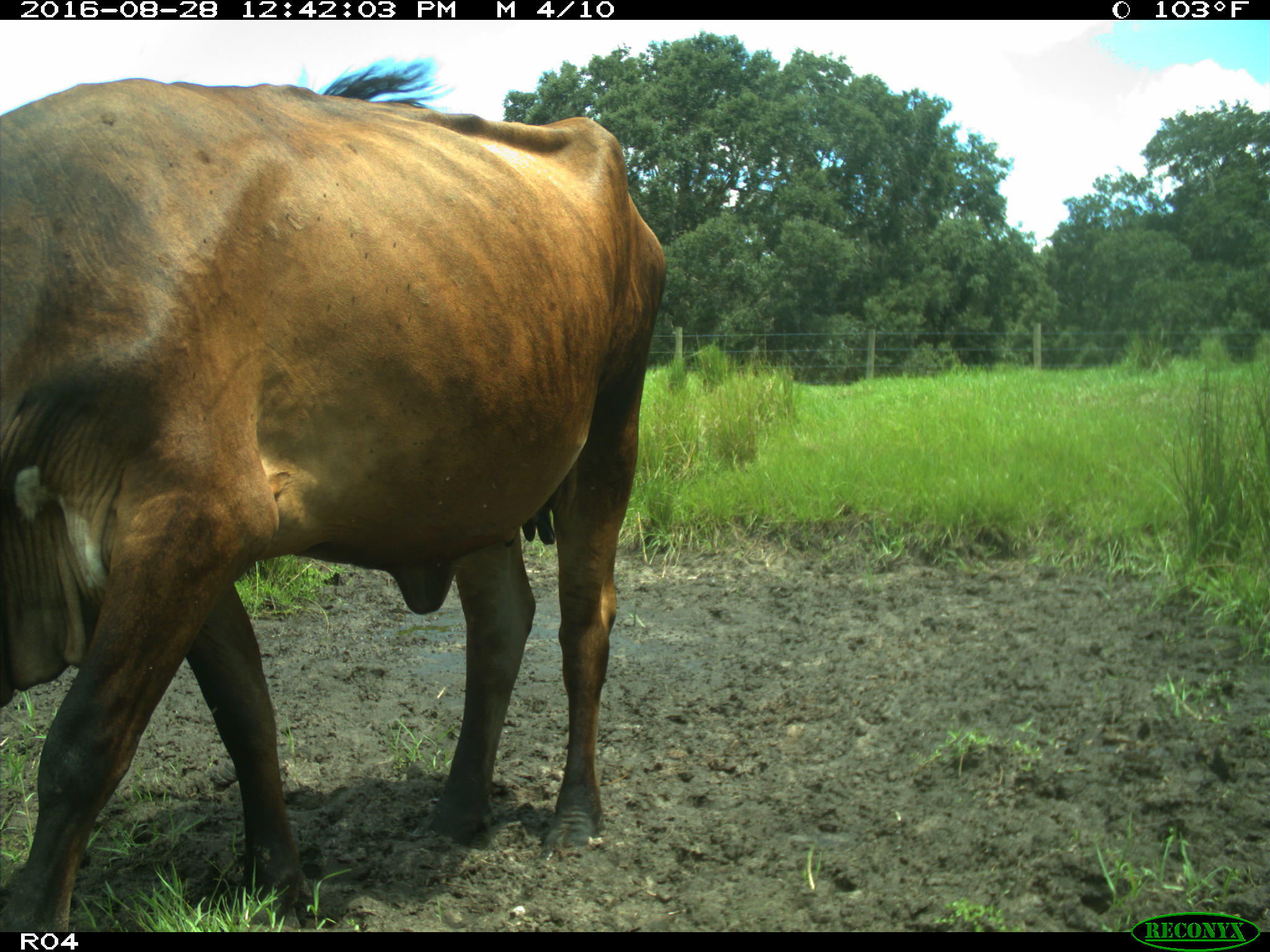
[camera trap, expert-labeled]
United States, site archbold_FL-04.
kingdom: Animalia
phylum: Chordata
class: Mammalia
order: Artiodactyla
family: Bovidae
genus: Bos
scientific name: Bos taurus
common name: domestic cow